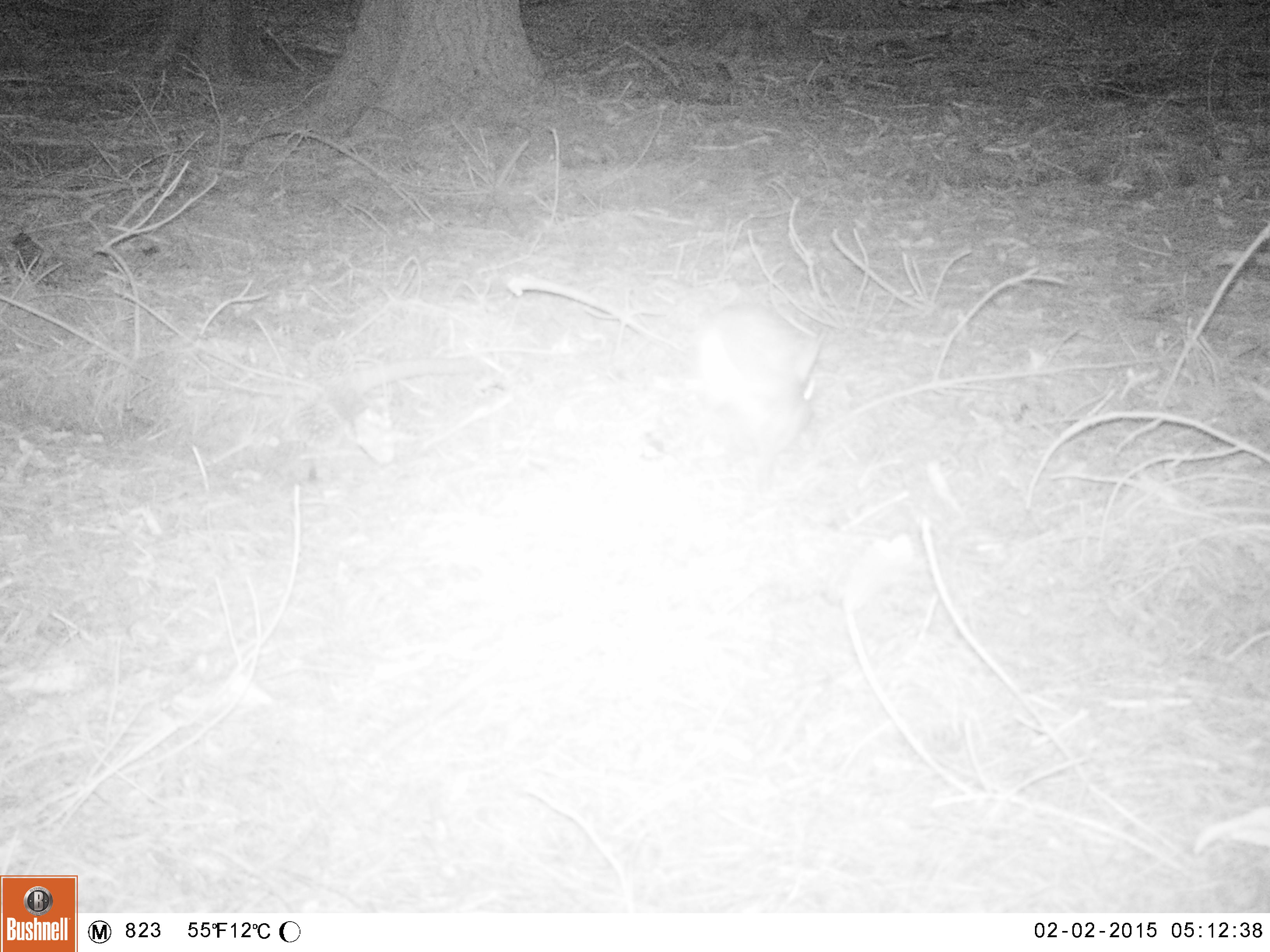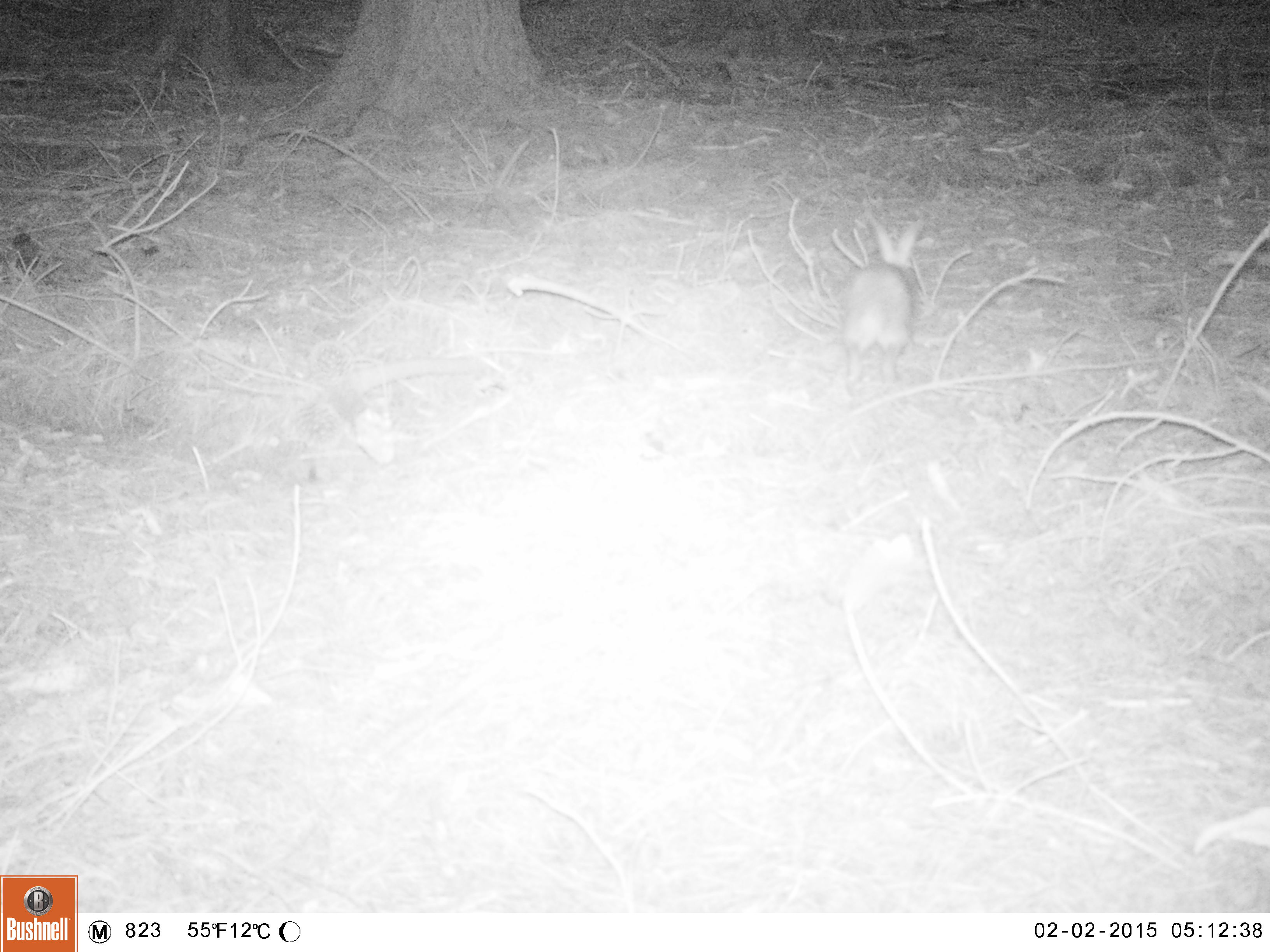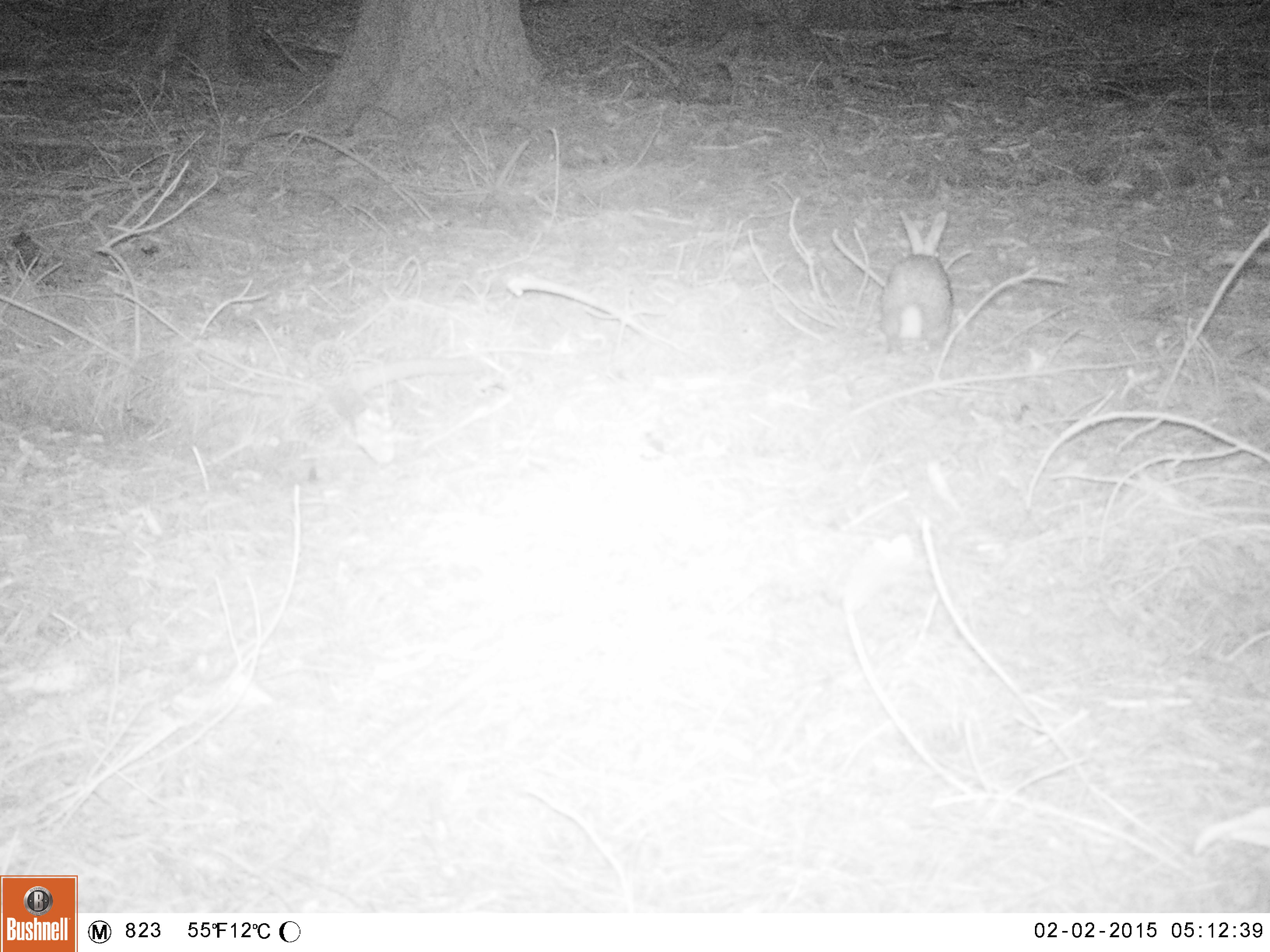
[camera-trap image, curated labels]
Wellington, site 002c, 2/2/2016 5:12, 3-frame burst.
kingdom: Animalia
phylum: Chordata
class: Mammalia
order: Lagomorpha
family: Leporidae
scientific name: Leporidae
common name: rabbit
Rabbit (Leporidae).